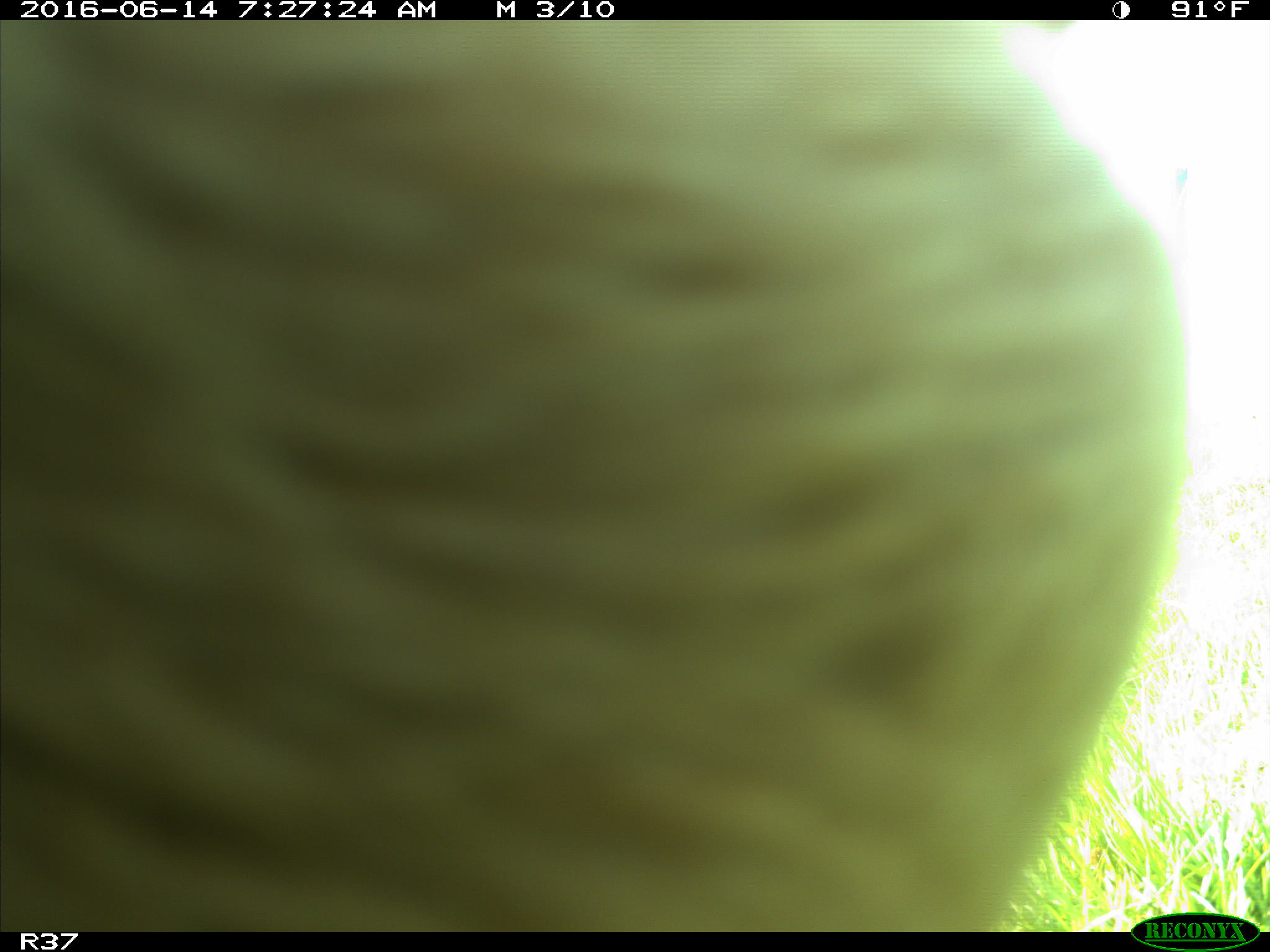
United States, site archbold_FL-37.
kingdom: Animalia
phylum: Chordata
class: Mammalia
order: Artiodactyla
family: Bovidae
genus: Bos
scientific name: Bos taurus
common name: domestic cow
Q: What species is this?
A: Bos taurus (domestic cow).